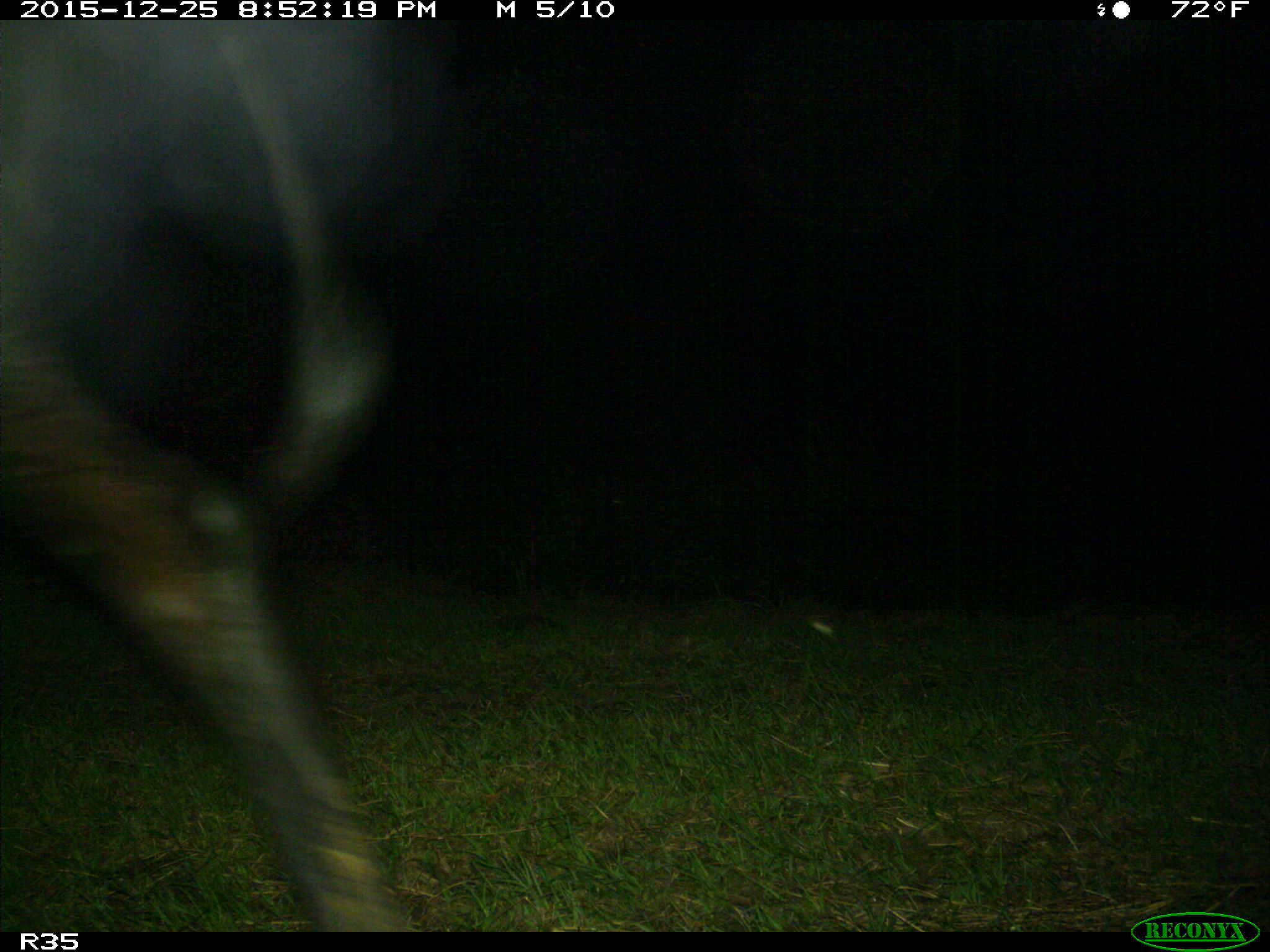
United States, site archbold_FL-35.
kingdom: Animalia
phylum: Chordata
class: Mammalia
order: Artiodactyla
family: Bovidae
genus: Bos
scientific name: Bos taurus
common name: domestic cow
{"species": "Bos taurus (domestic cow)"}